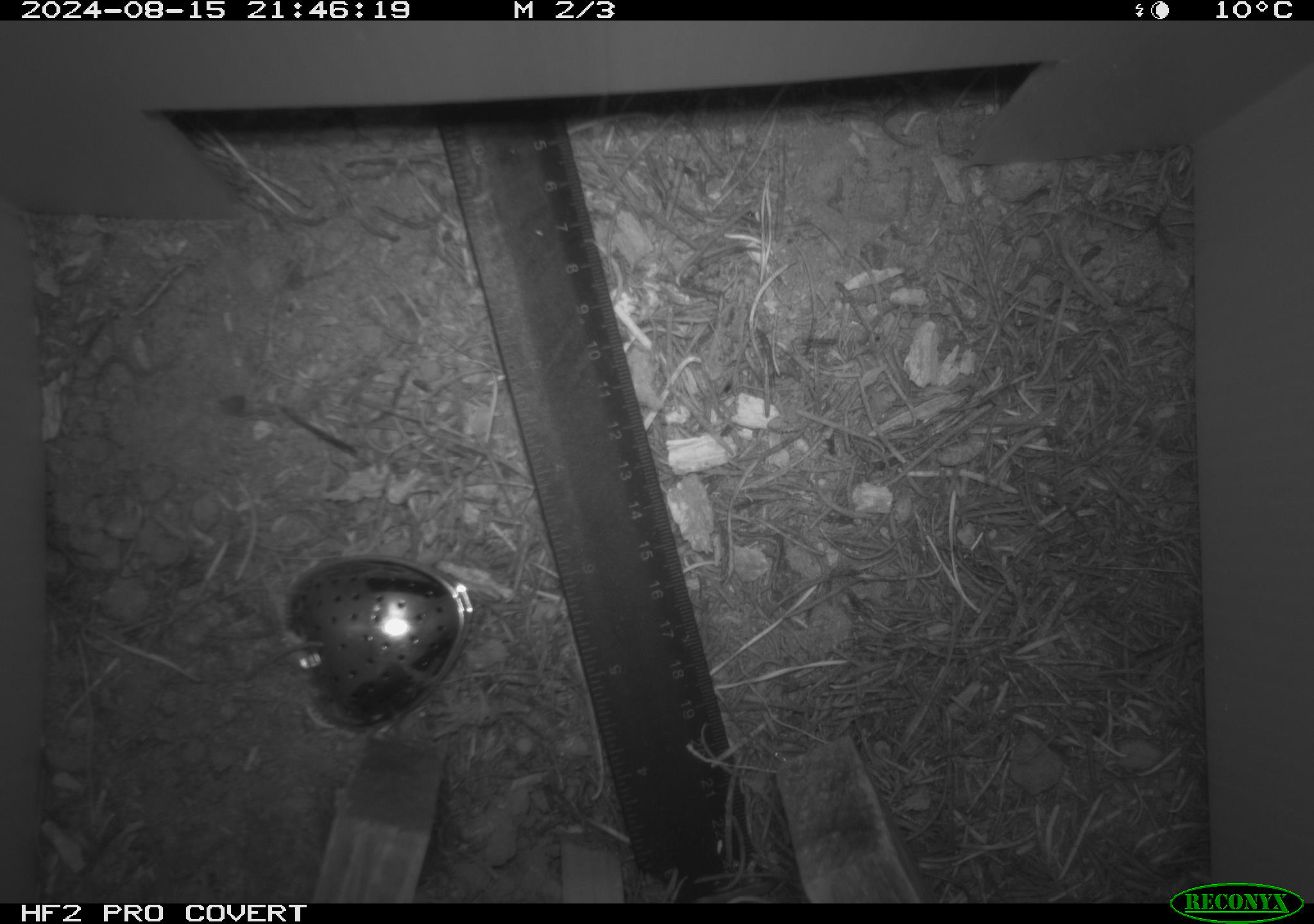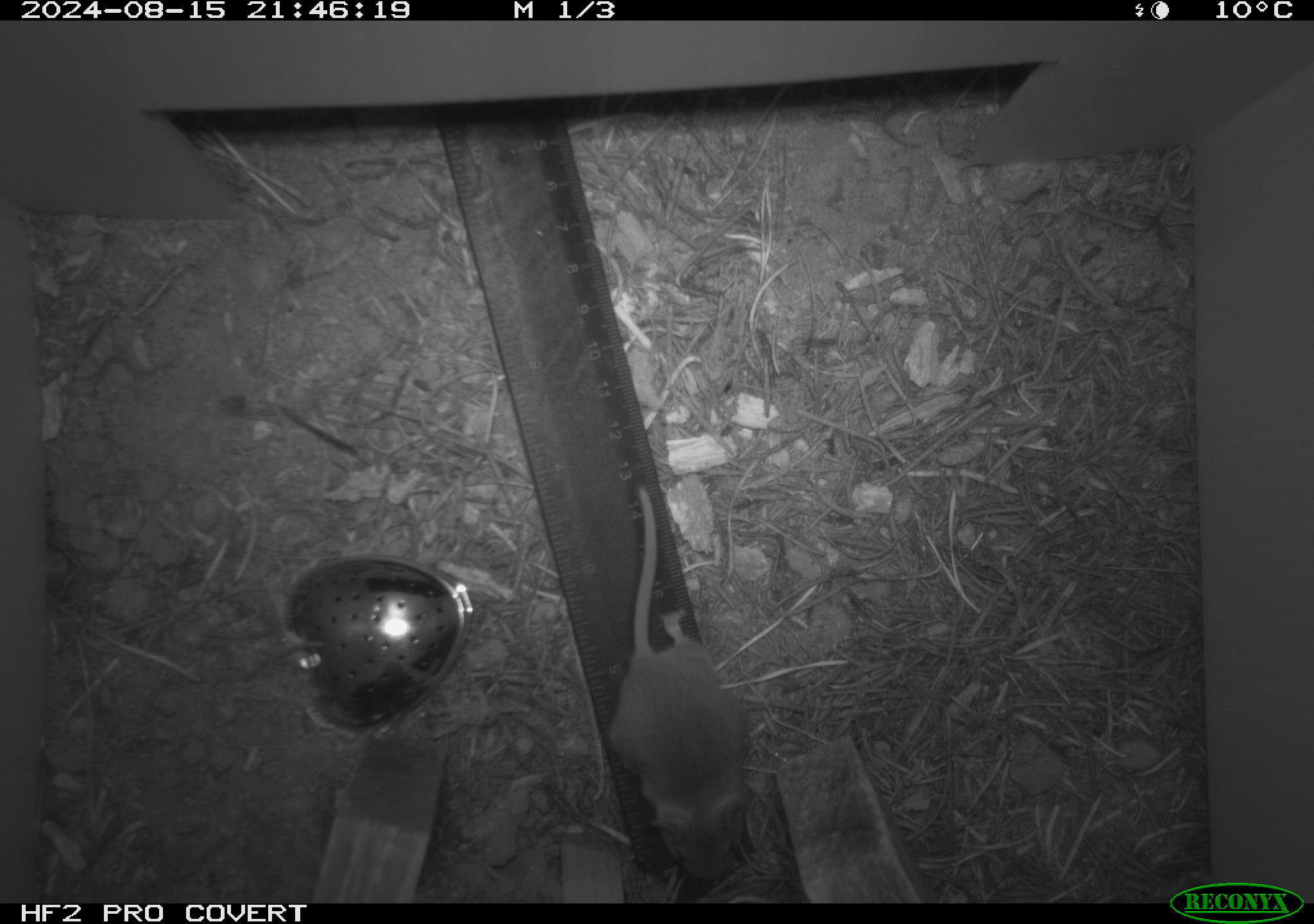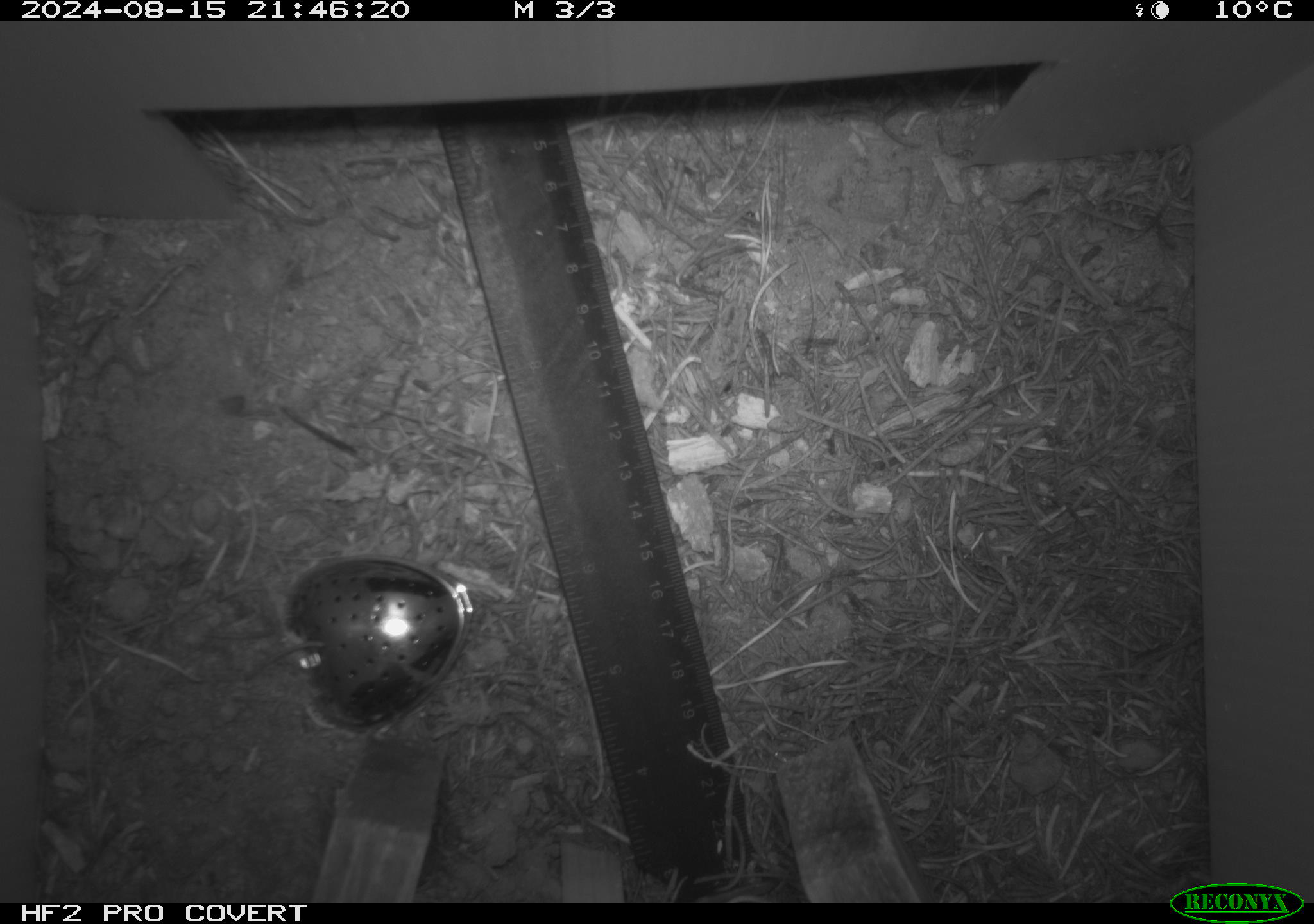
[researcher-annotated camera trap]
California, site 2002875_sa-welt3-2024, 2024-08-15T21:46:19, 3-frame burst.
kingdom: Animalia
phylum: Chordata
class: Mammalia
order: Rodentia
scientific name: Rodentia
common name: mouse species